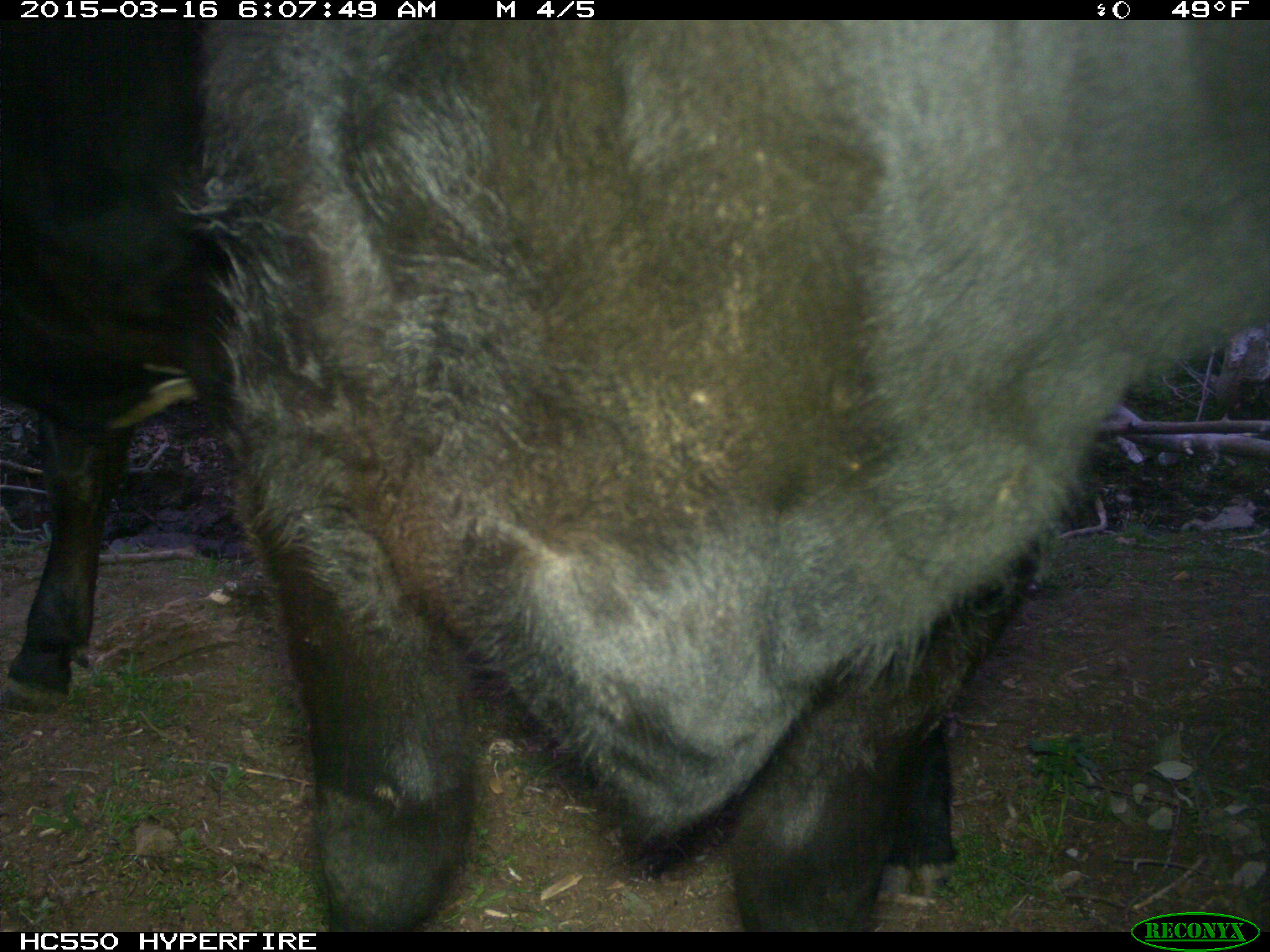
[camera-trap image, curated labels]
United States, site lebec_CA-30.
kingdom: Animalia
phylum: Chordata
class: Mammalia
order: Artiodactyla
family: Bovidae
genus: Bos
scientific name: Bos taurus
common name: domestic cow